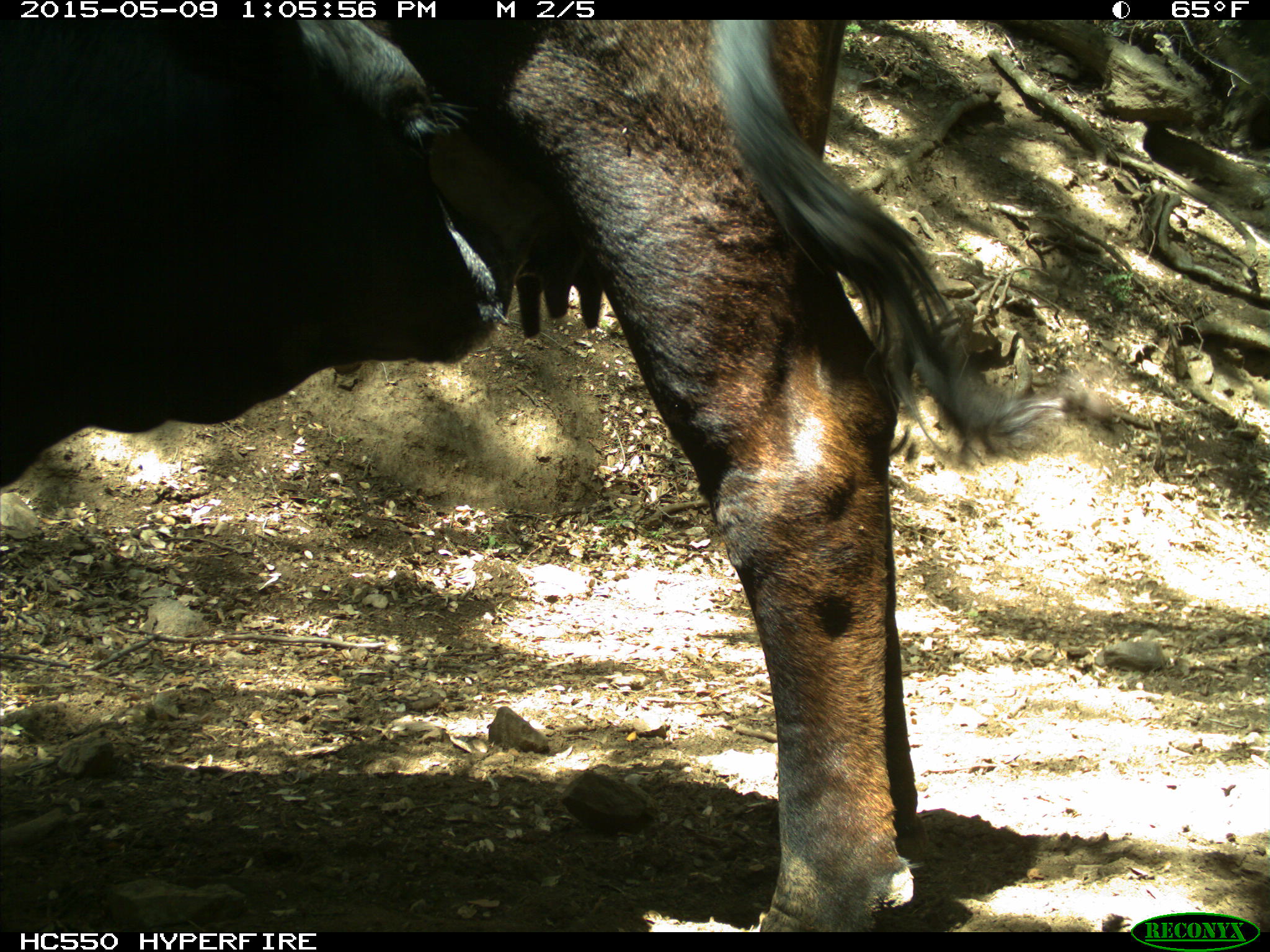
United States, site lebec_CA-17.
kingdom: Animalia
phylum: Chordata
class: Mammalia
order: Artiodactyla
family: Bovidae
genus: Bos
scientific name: Bos taurus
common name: domestic cow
Bos taurus (domestic cow).